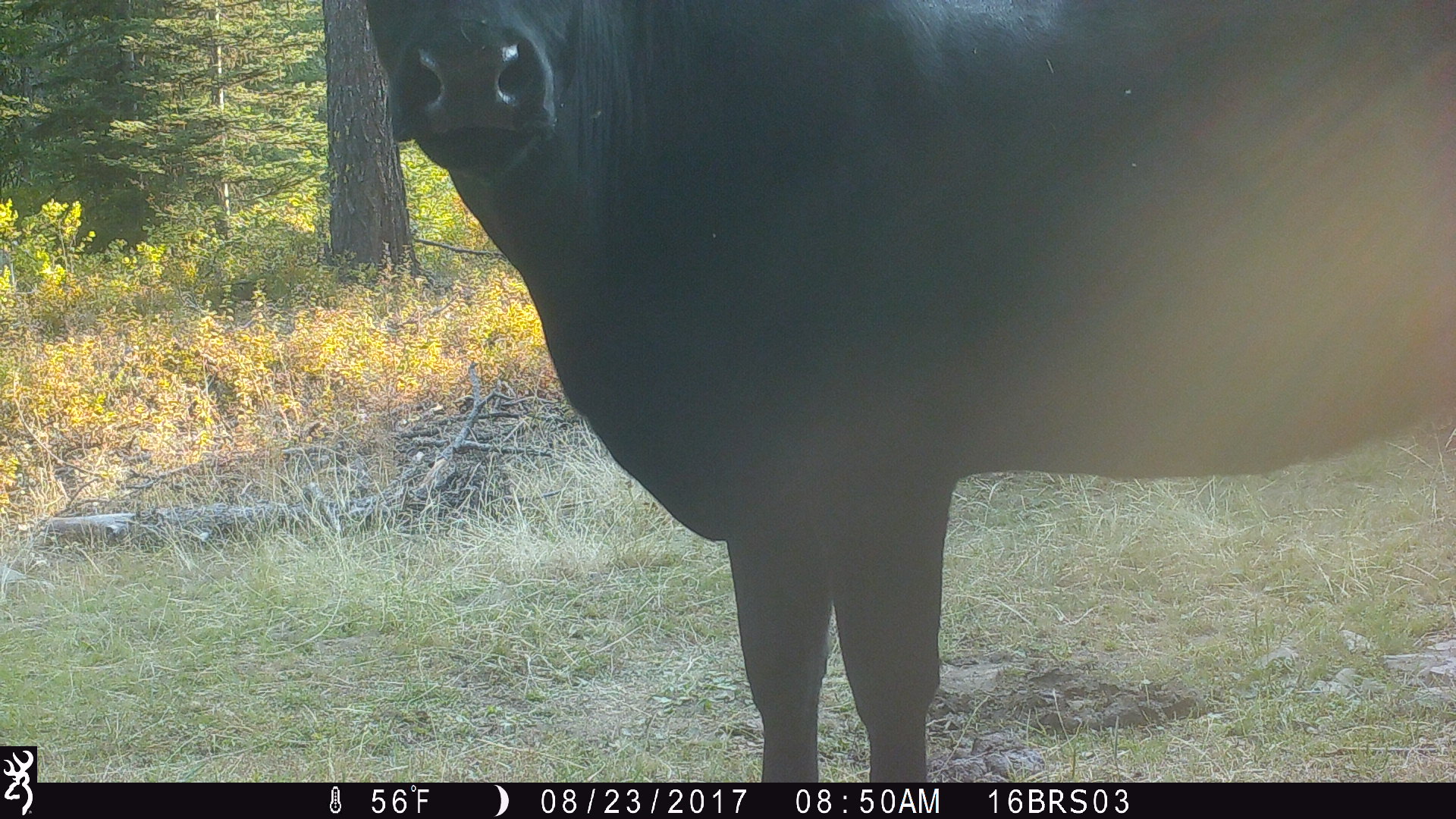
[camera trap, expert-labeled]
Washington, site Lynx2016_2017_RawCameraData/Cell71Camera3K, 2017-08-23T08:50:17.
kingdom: Animalia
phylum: Chordata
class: Mammalia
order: Artiodactyla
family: Bovidae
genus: Bos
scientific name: Bos taurus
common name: domestic cattle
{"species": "domestic cattle (Bos taurus)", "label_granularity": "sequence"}